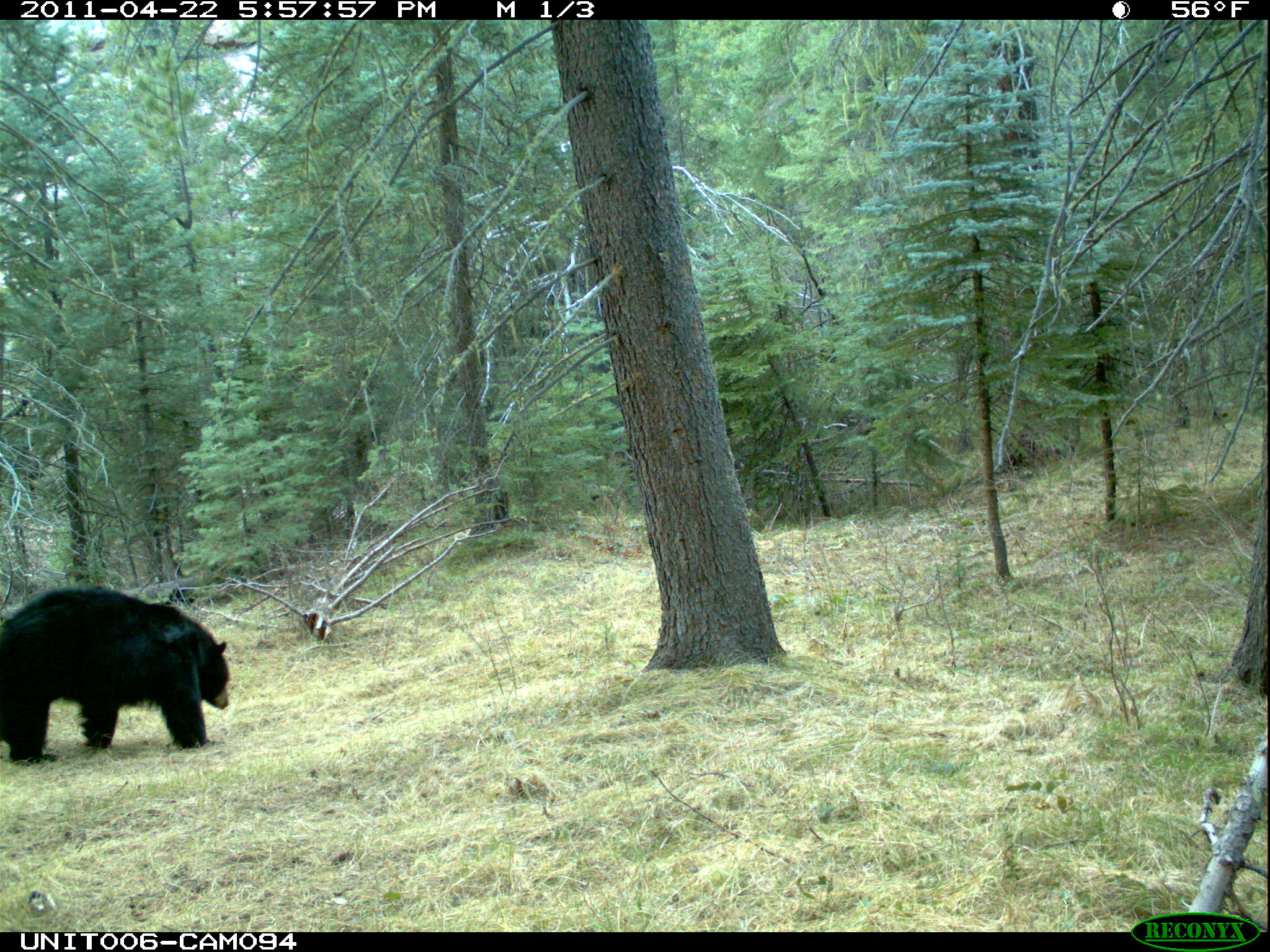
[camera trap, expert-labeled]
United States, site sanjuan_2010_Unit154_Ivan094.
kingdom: Animalia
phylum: Chordata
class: Mammalia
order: Carnivora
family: Ursidae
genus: Ursus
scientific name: Ursus americanus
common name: american black bear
Ursus americanus (american black bear).